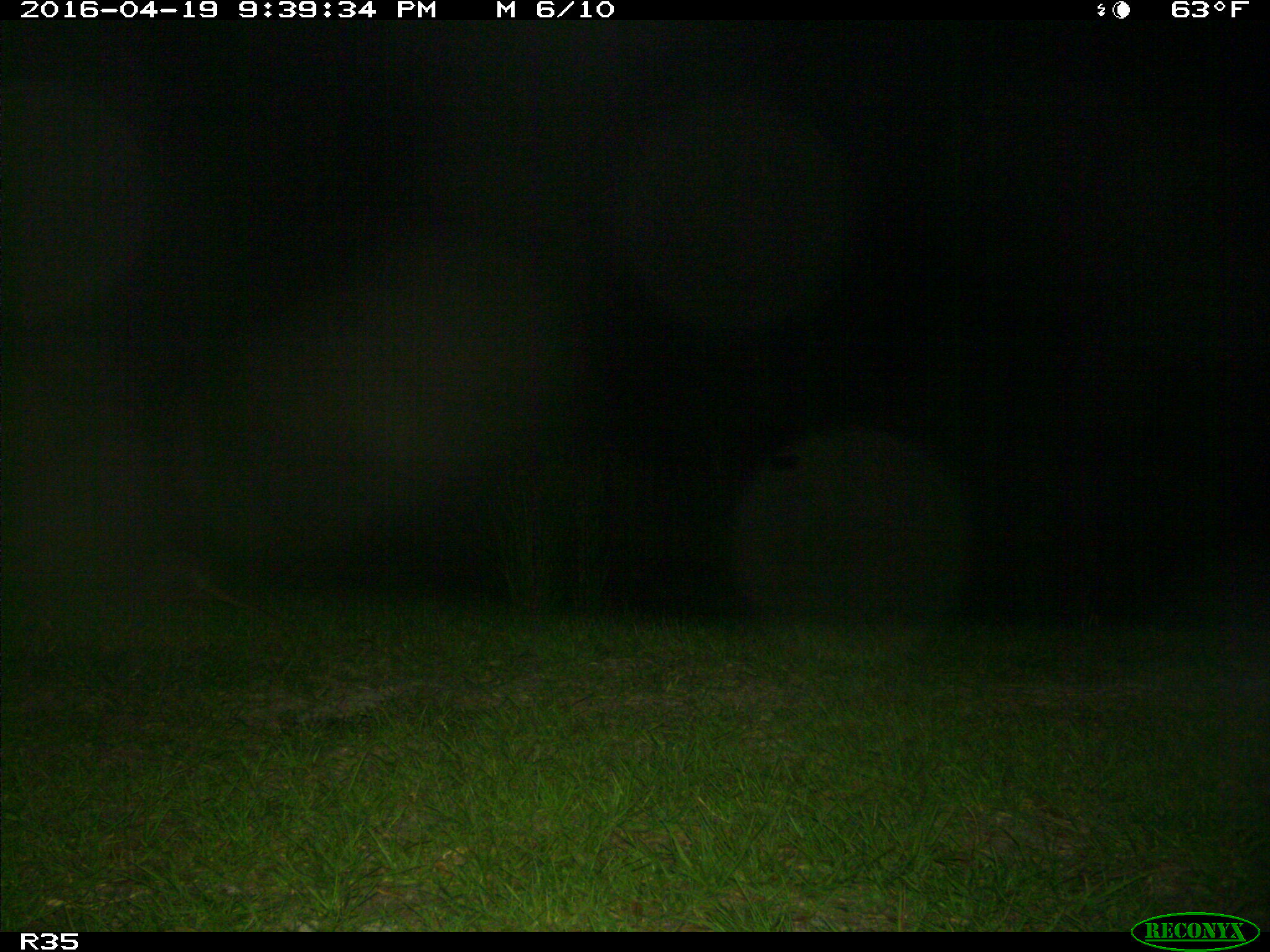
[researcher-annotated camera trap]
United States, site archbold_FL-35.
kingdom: Animalia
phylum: Chordata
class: Mammalia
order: Cingulata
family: Dasypodidae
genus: Dasypus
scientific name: Dasypus novemcinctus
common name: nine-banded armadillo